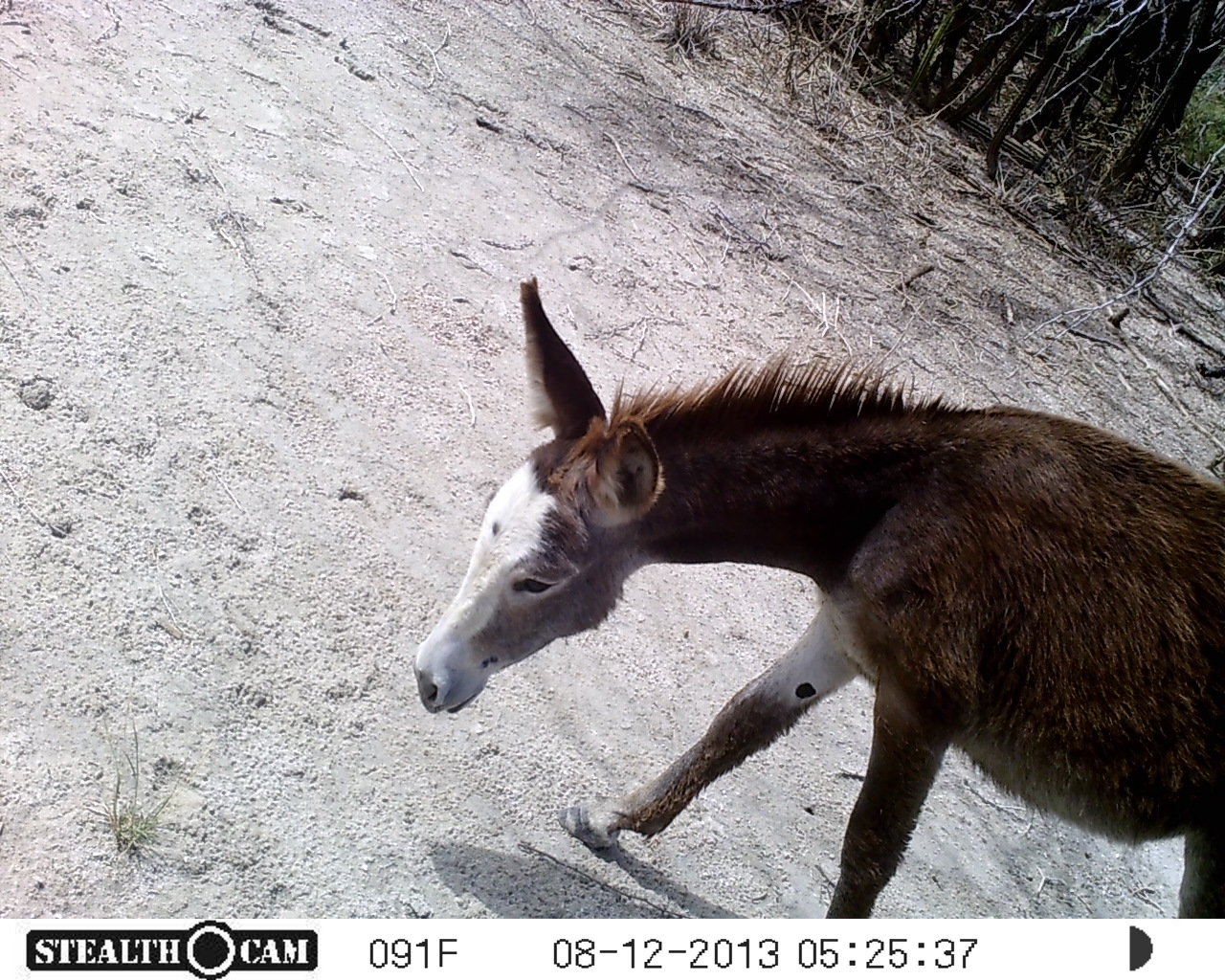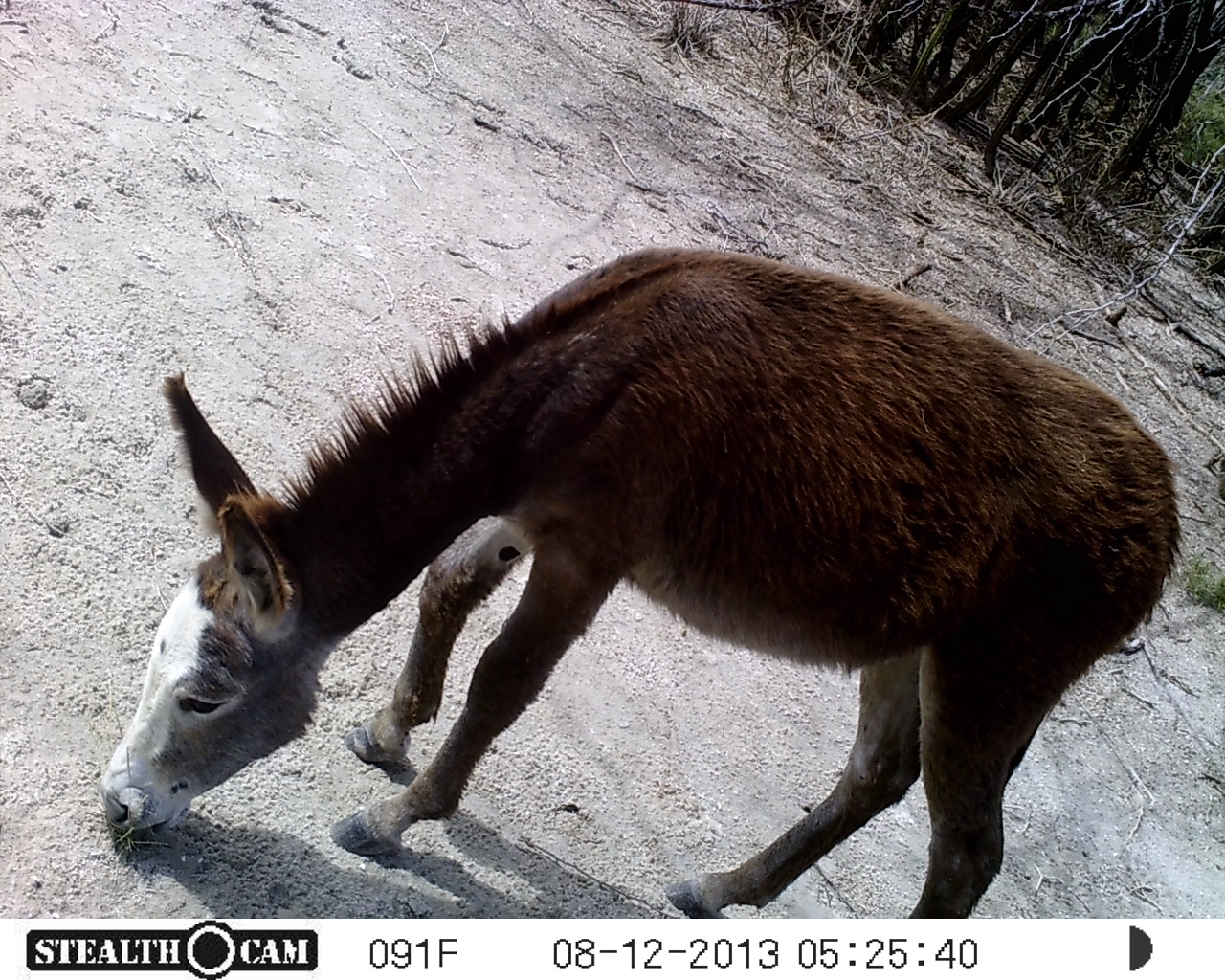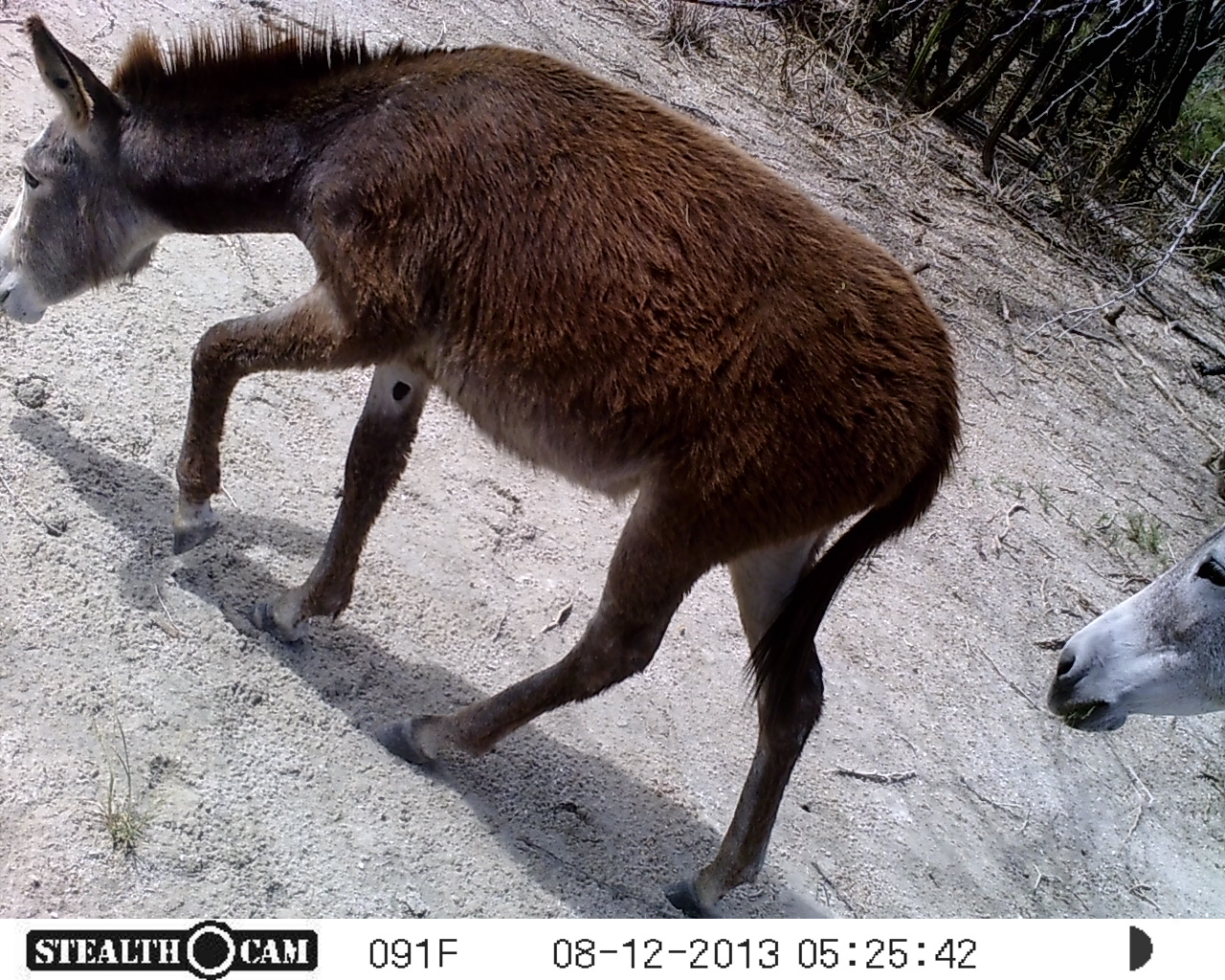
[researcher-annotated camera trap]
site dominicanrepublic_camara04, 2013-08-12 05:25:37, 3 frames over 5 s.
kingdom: Animalia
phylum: Chordata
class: Mammalia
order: Perissodactyla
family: Equidae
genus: Equus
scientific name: Equus asinus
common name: donkey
Donkey (Equus asinus).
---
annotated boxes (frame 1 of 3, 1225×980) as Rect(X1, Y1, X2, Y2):
donkey: Rect(418, 280, 1225, 918)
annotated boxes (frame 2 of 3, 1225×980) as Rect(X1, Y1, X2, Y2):
donkey: Rect(79, 237, 1202, 914)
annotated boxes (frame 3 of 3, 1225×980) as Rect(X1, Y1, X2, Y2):
donkey: Rect(5, 21, 971, 921); Rect(1040, 500, 1225, 735)